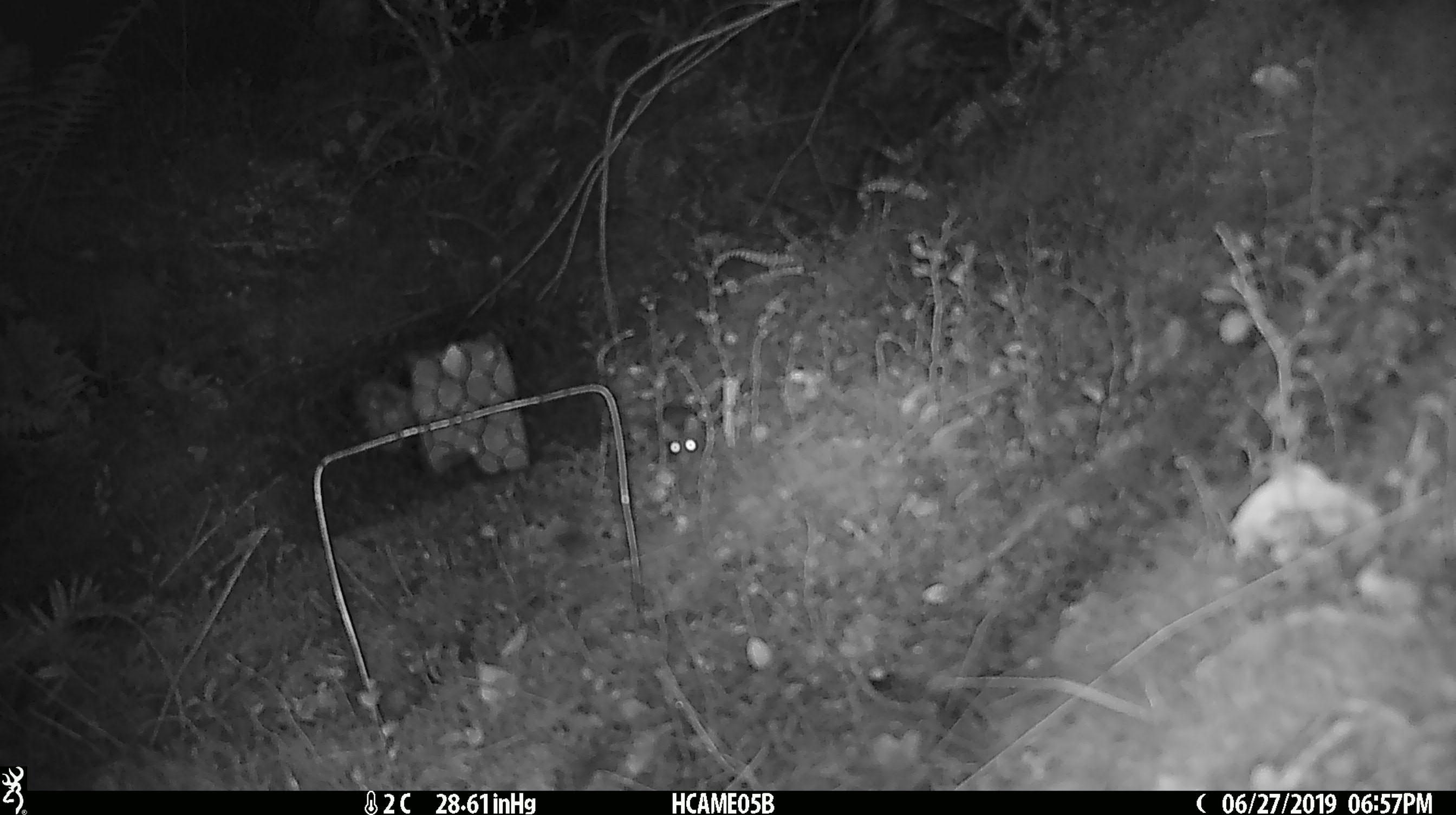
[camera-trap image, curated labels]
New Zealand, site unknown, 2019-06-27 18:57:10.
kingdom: Animalia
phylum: Chordata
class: Mammalia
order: Rodentia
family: Muridae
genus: Mus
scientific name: Mus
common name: mouse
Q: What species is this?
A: Mouse (Mus).